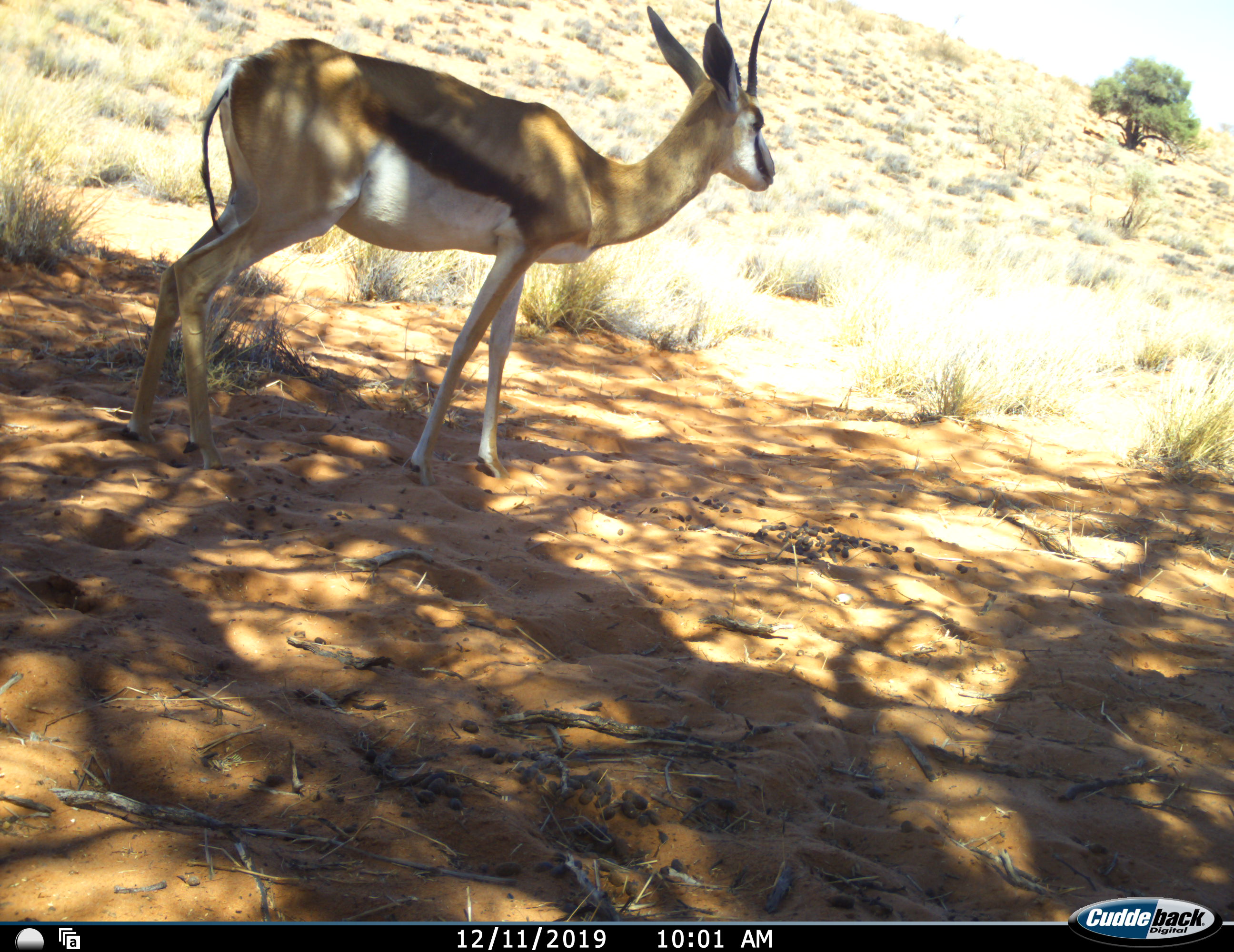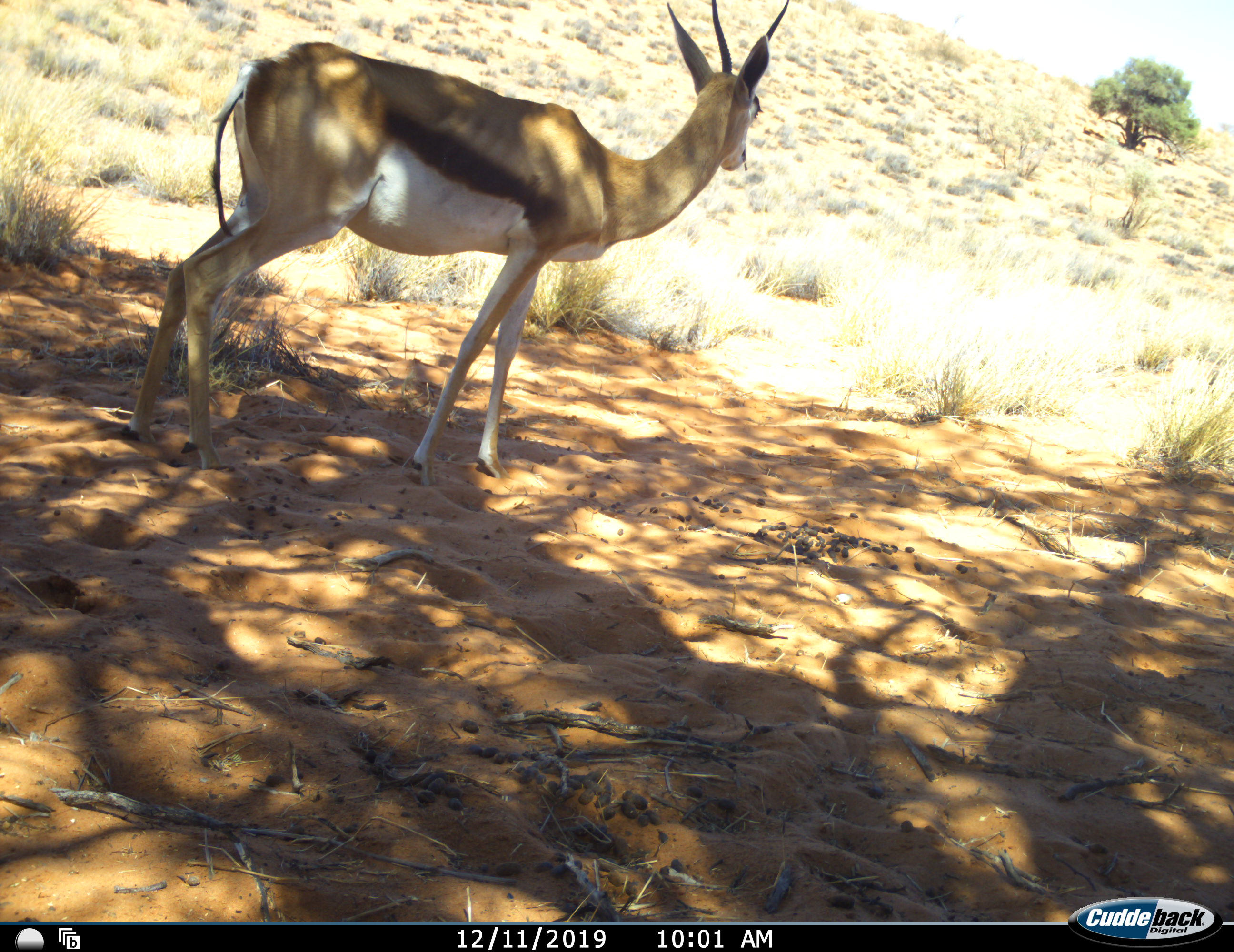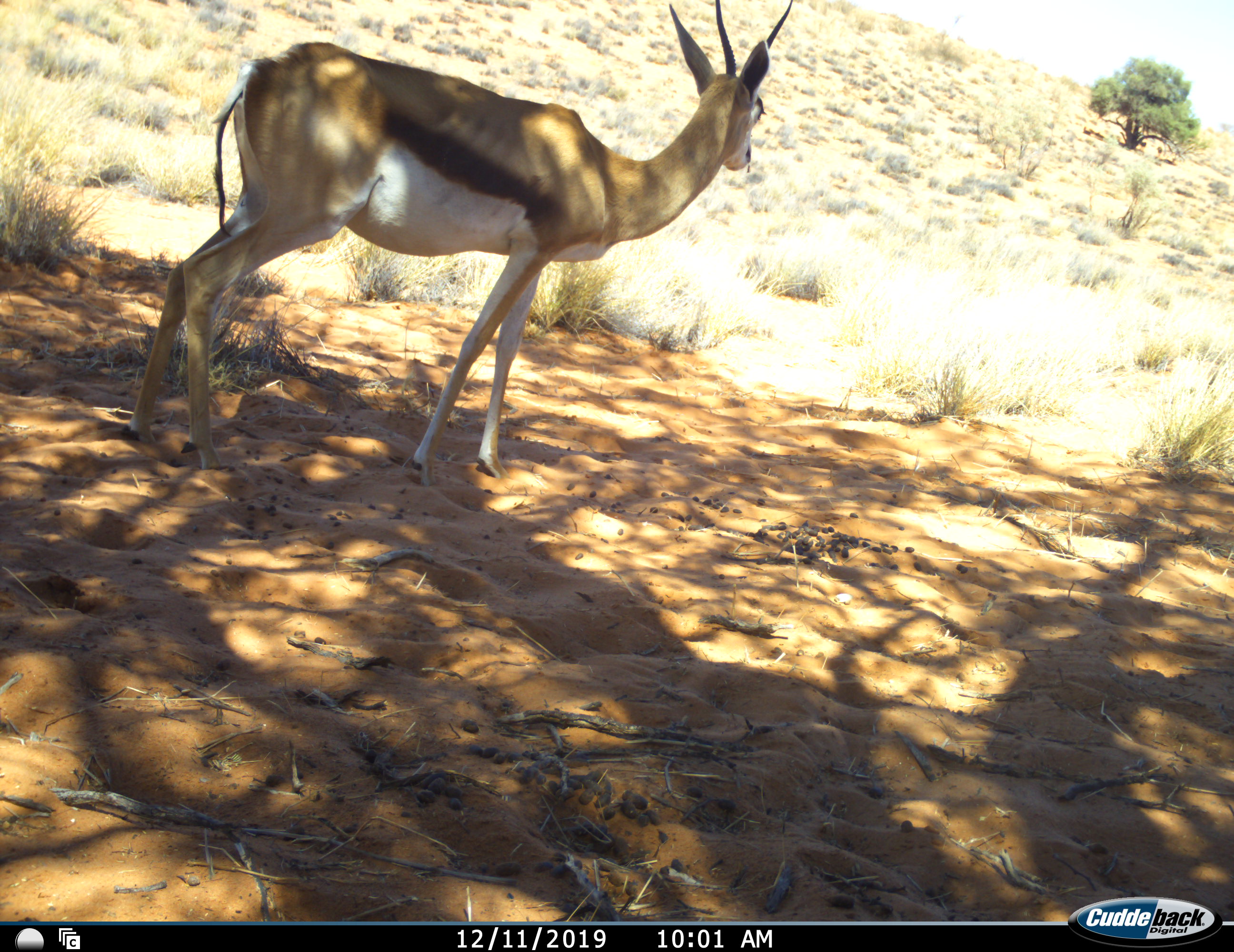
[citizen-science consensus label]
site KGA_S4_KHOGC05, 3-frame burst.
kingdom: Animalia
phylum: Chordata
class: Mammalia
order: Artiodactyla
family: Bovidae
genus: Antidorcas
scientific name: Antidorcas marsupialis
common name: springbok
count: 1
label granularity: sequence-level